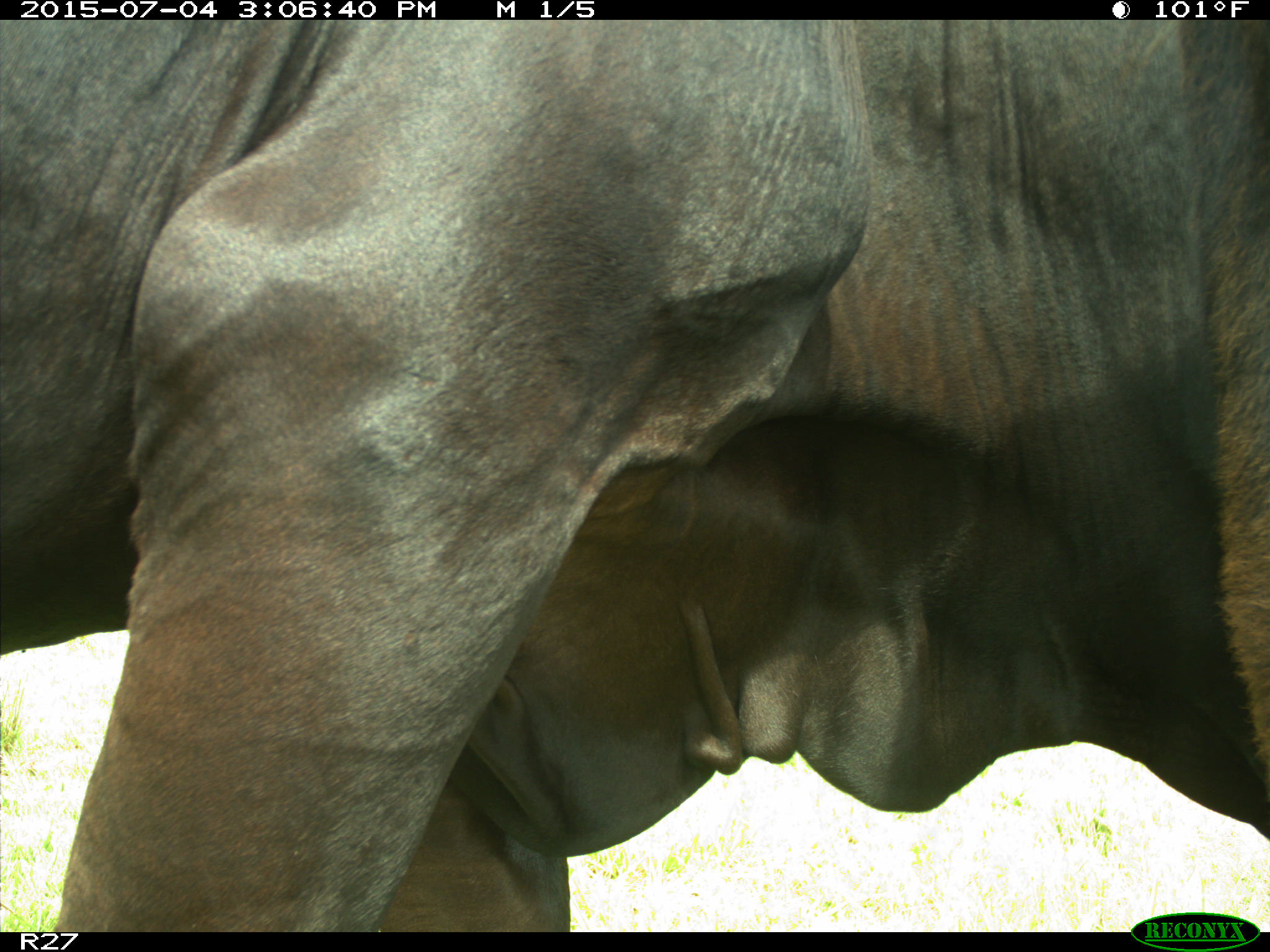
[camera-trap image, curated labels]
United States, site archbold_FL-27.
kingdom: Animalia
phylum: Chordata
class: Mammalia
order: Artiodactyla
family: Bovidae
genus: Bos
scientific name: Bos taurus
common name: domestic cow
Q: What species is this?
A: Bos taurus (domestic cow).